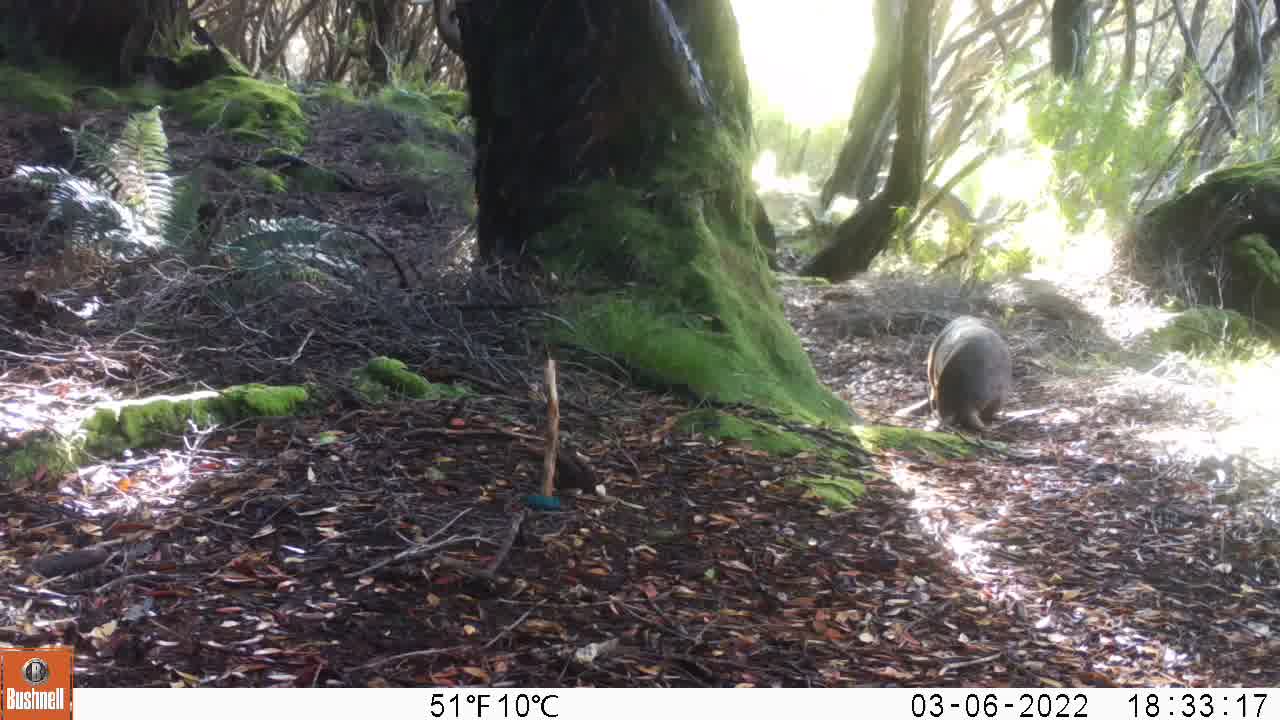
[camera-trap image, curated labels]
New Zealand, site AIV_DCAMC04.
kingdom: Animalia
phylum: Chordata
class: Mammalia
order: Carnivora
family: Otariidae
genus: Phocarctos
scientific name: Phocarctos hookeri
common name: new zealand sea lion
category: sealion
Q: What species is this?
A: Sealion (new zealand sea lion) (Phocarctos hookeri).